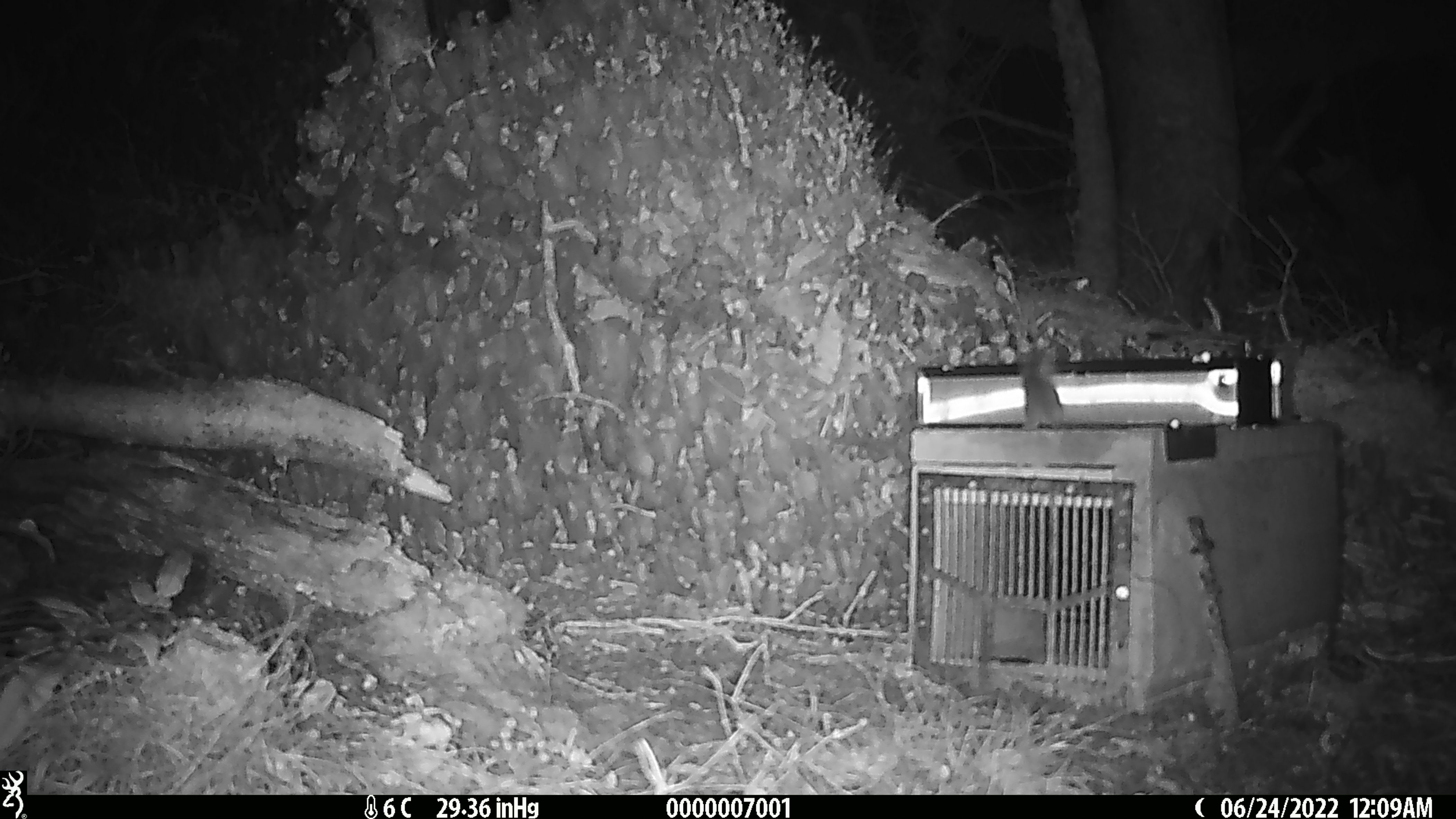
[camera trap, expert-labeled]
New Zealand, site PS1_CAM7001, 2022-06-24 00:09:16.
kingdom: Animalia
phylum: Chordata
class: Mammalia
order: Rodentia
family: Muridae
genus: Mus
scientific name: Mus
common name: mouse